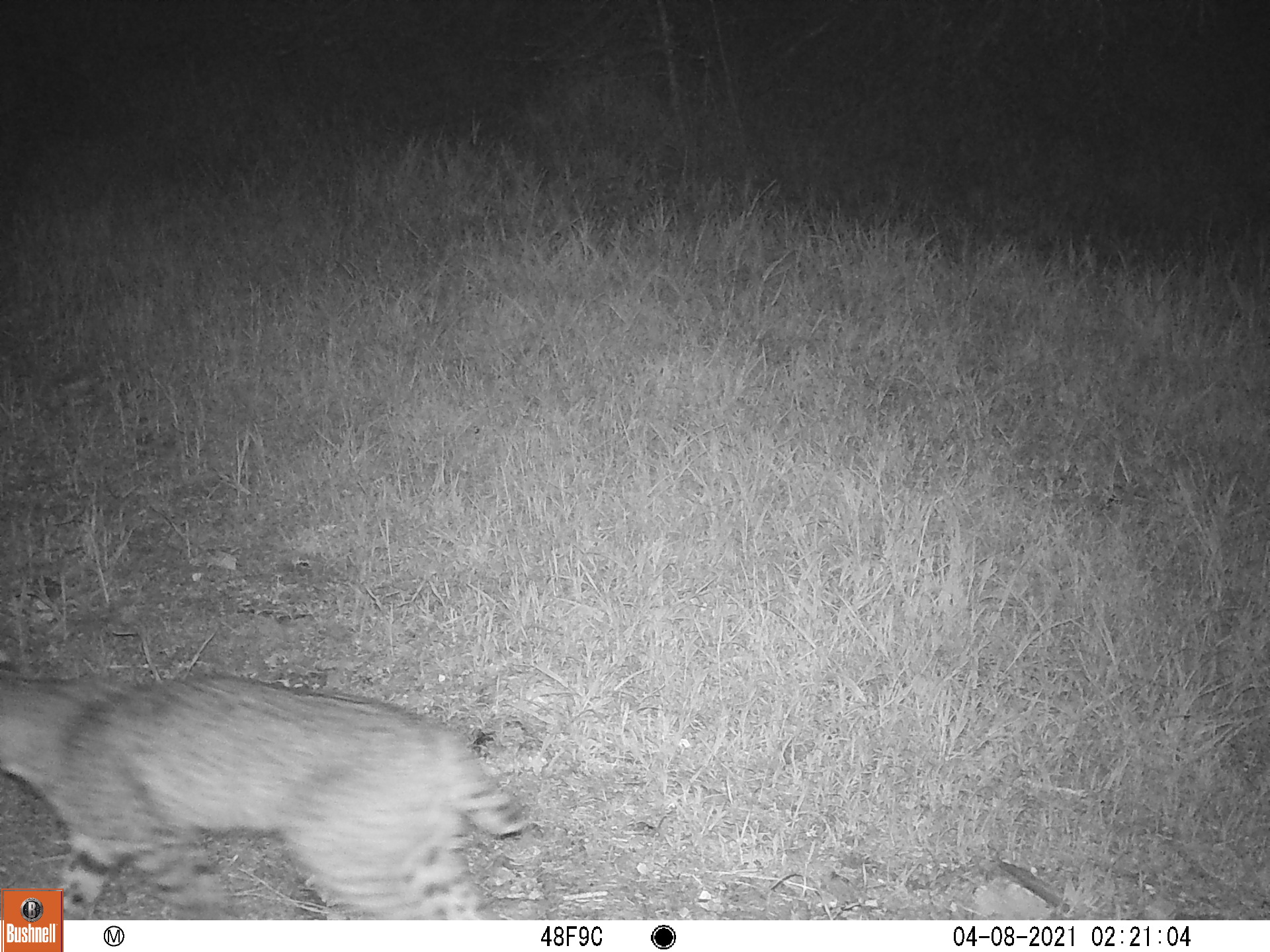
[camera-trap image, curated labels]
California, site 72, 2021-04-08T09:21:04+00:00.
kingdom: Animalia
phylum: Chordata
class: Mammalia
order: Carnivora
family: Felidae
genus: Lynx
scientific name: Lynx rufus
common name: bobcat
Bobcat (Lynx rufus).